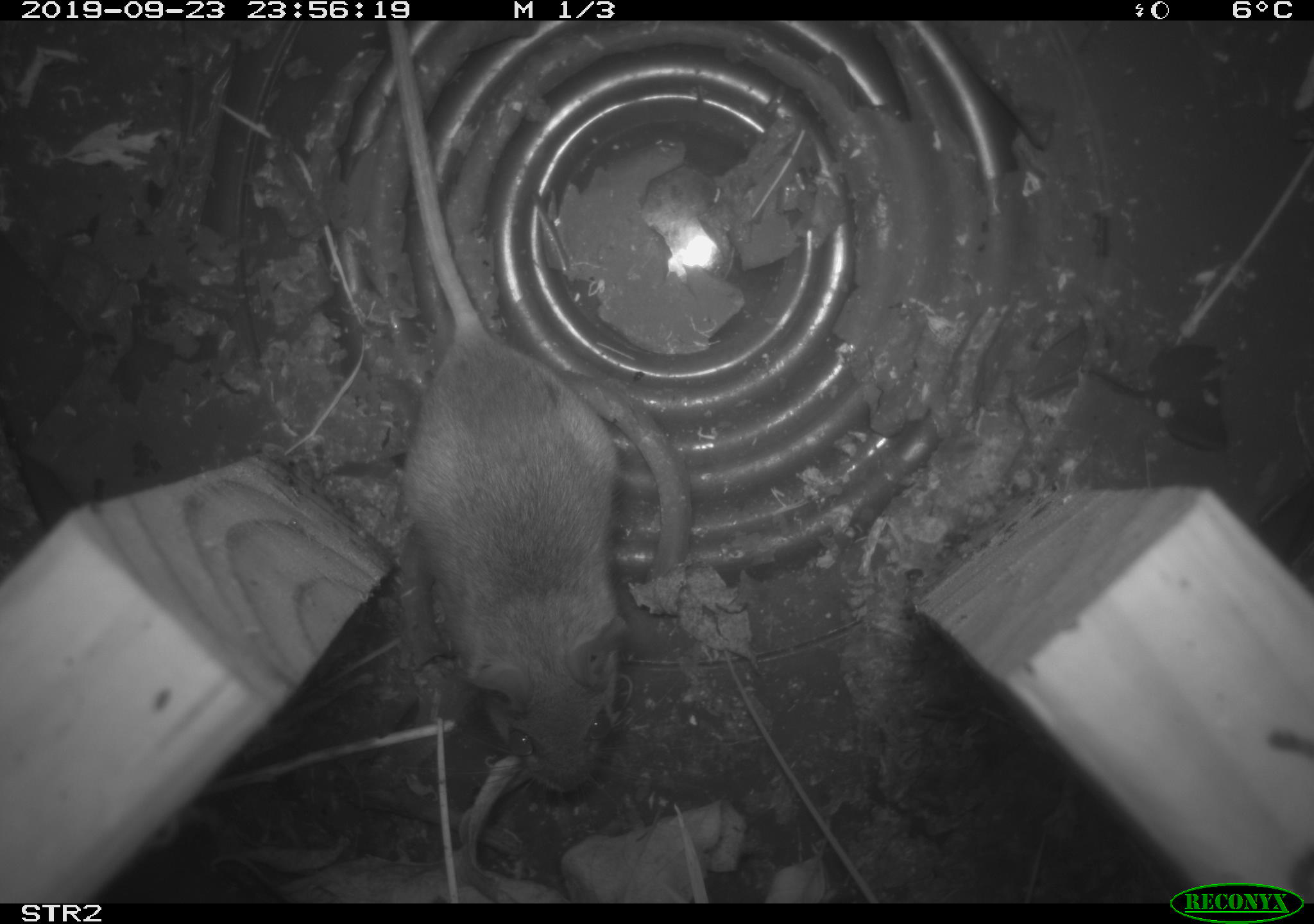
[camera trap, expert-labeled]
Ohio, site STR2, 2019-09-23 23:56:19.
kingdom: Animalia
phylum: Chordata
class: Mammalia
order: Rodentia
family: Cricetidae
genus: Peromyscus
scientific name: Peromyscus leucopus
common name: white-footed mouse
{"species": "white-footed mouse (Peromyscus leucopus)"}